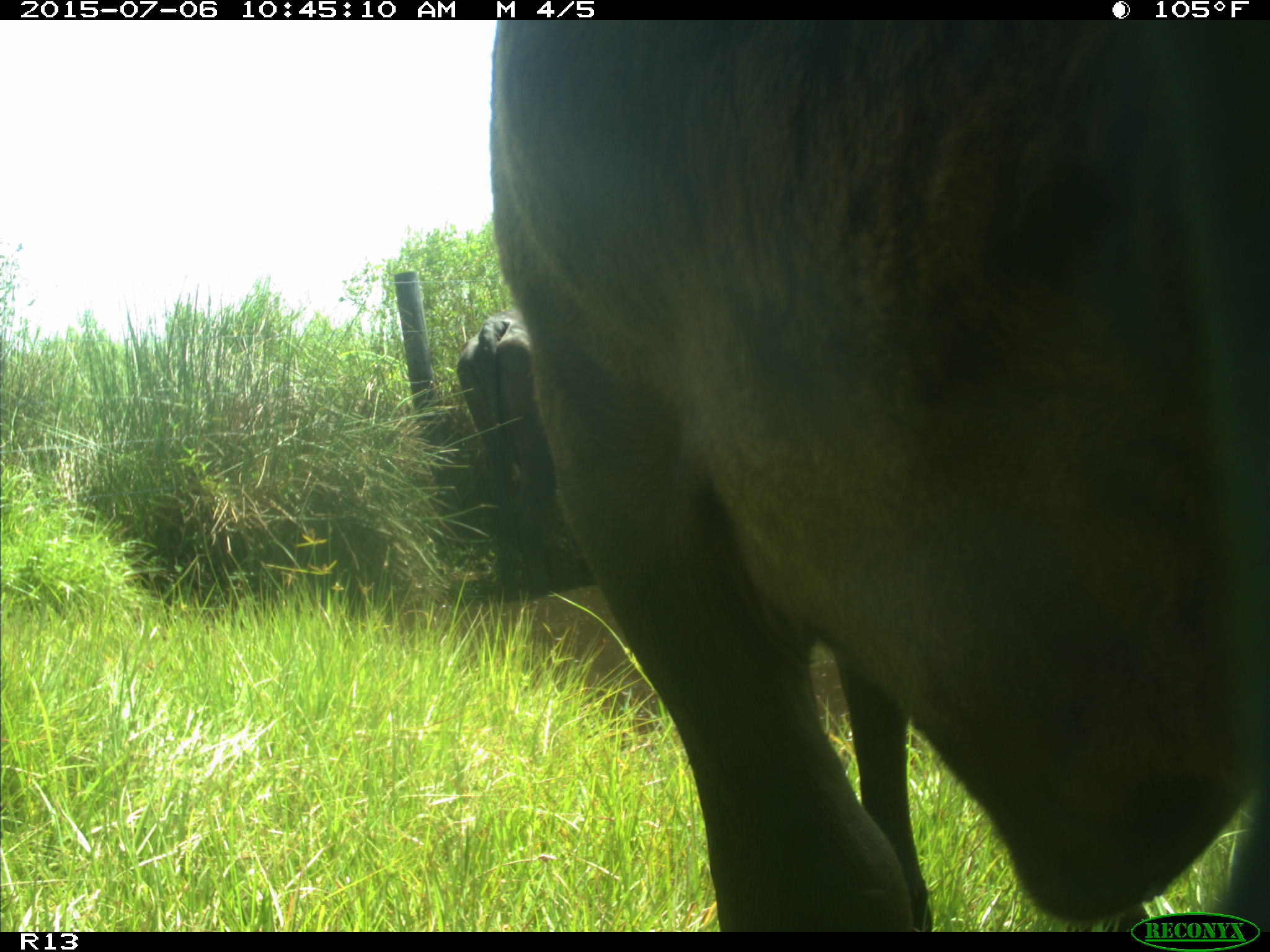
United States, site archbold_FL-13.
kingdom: Animalia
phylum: Chordata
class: Mammalia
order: Artiodactyla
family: Bovidae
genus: Bos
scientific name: Bos taurus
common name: domestic cow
Bos taurus (domestic cow).